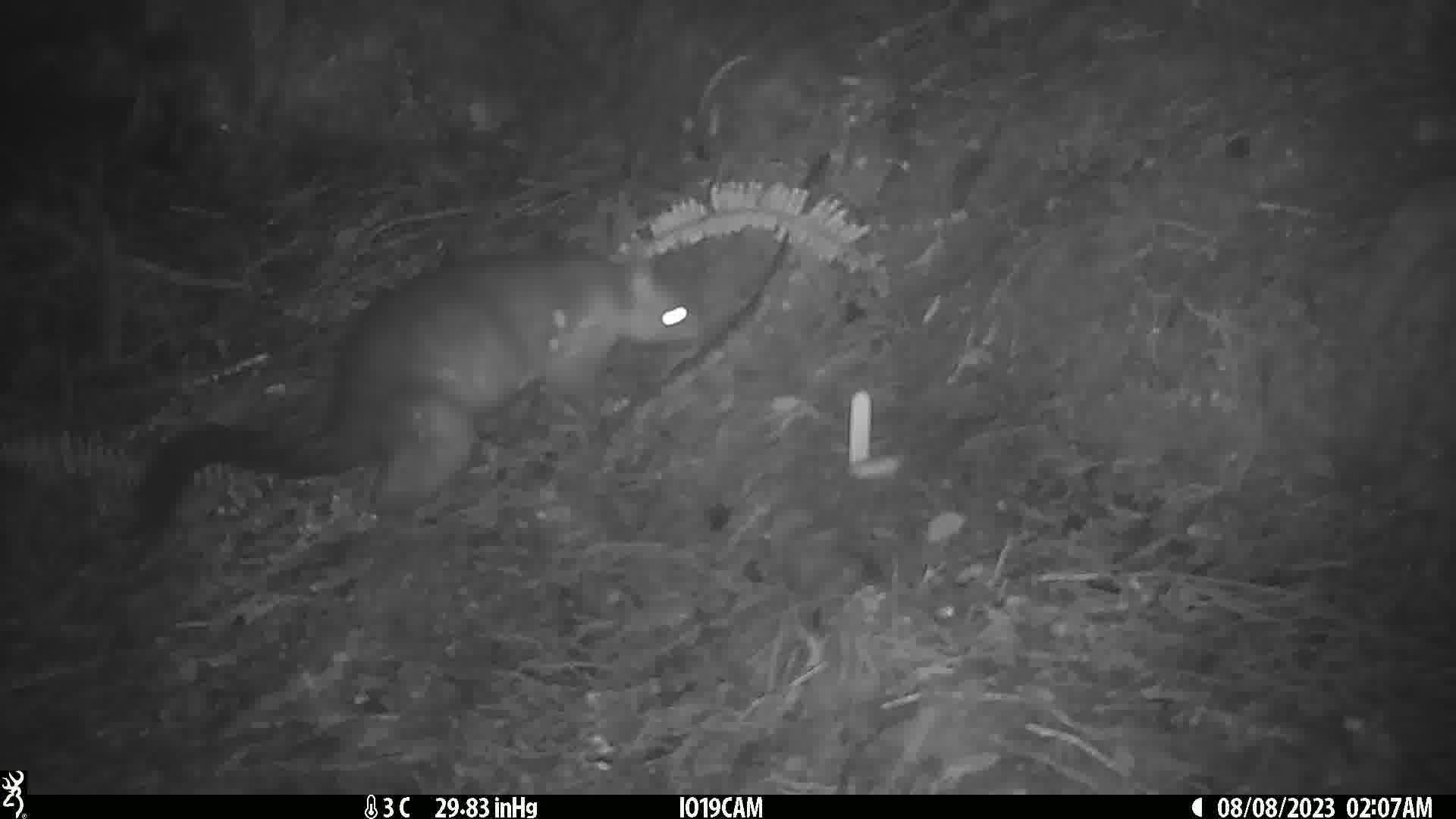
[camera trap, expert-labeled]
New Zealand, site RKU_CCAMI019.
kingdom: Animalia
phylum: Chordata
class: Mammalia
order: Diprotodontia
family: Phalangeridae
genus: Trichosurus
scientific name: Trichosurus vulpecula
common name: common brushtail possum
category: possum